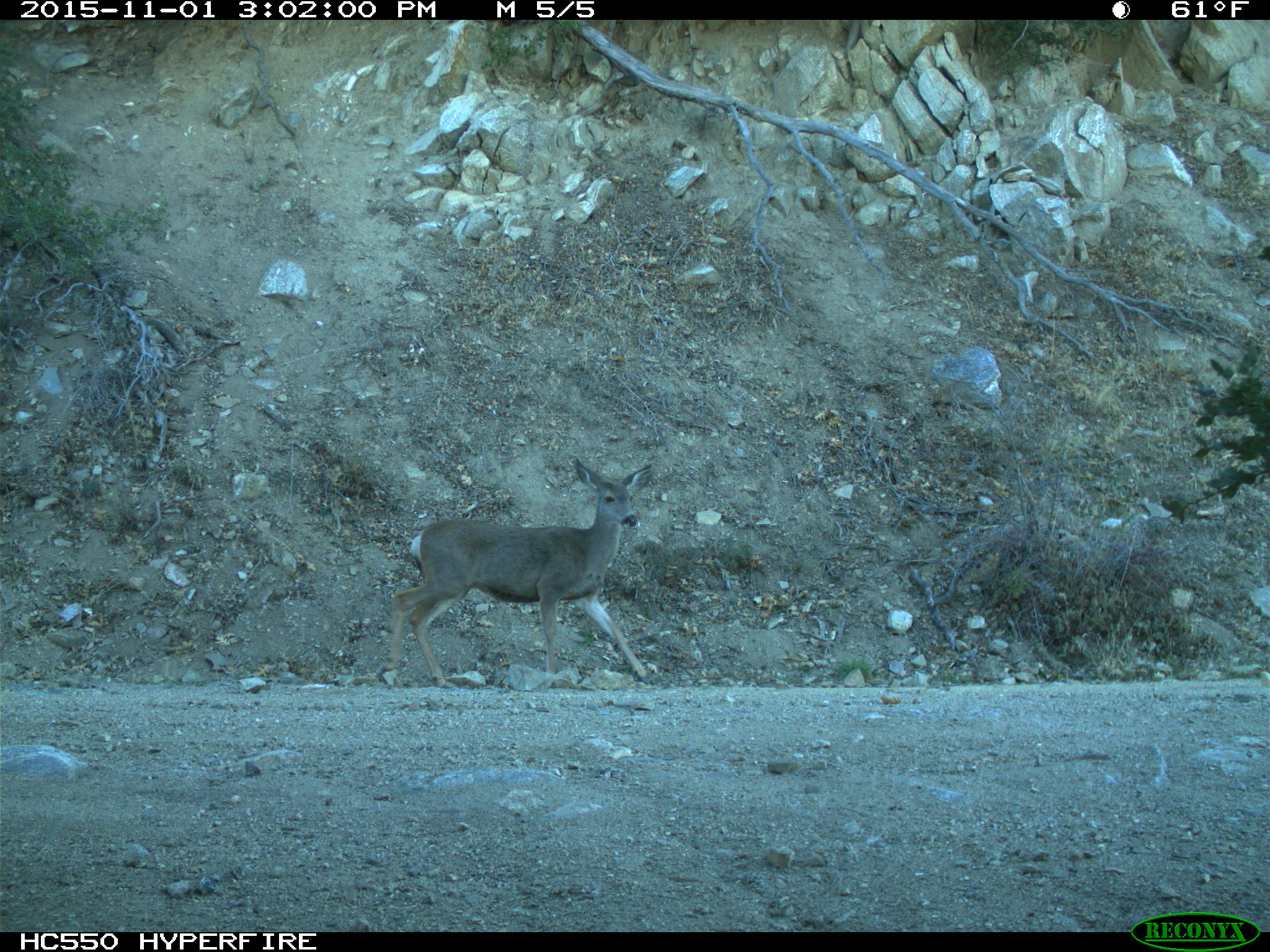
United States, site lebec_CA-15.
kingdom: Animalia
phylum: Chordata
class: Mammalia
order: Artiodactyla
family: Cervidae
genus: Odocoileus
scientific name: Odocoileus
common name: deer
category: unidentified deer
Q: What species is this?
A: Unidentified deer (deer) (Odocoileus).